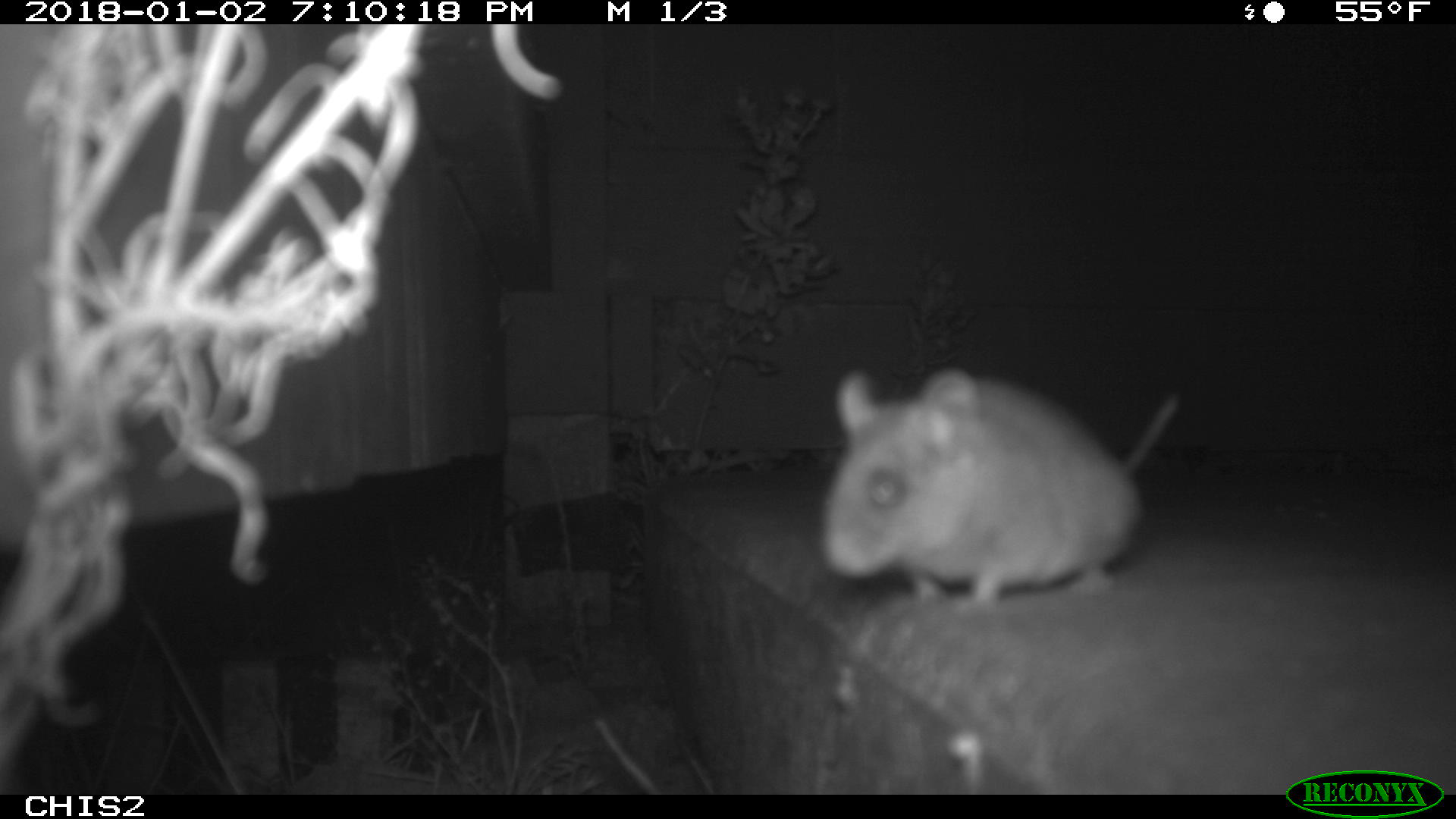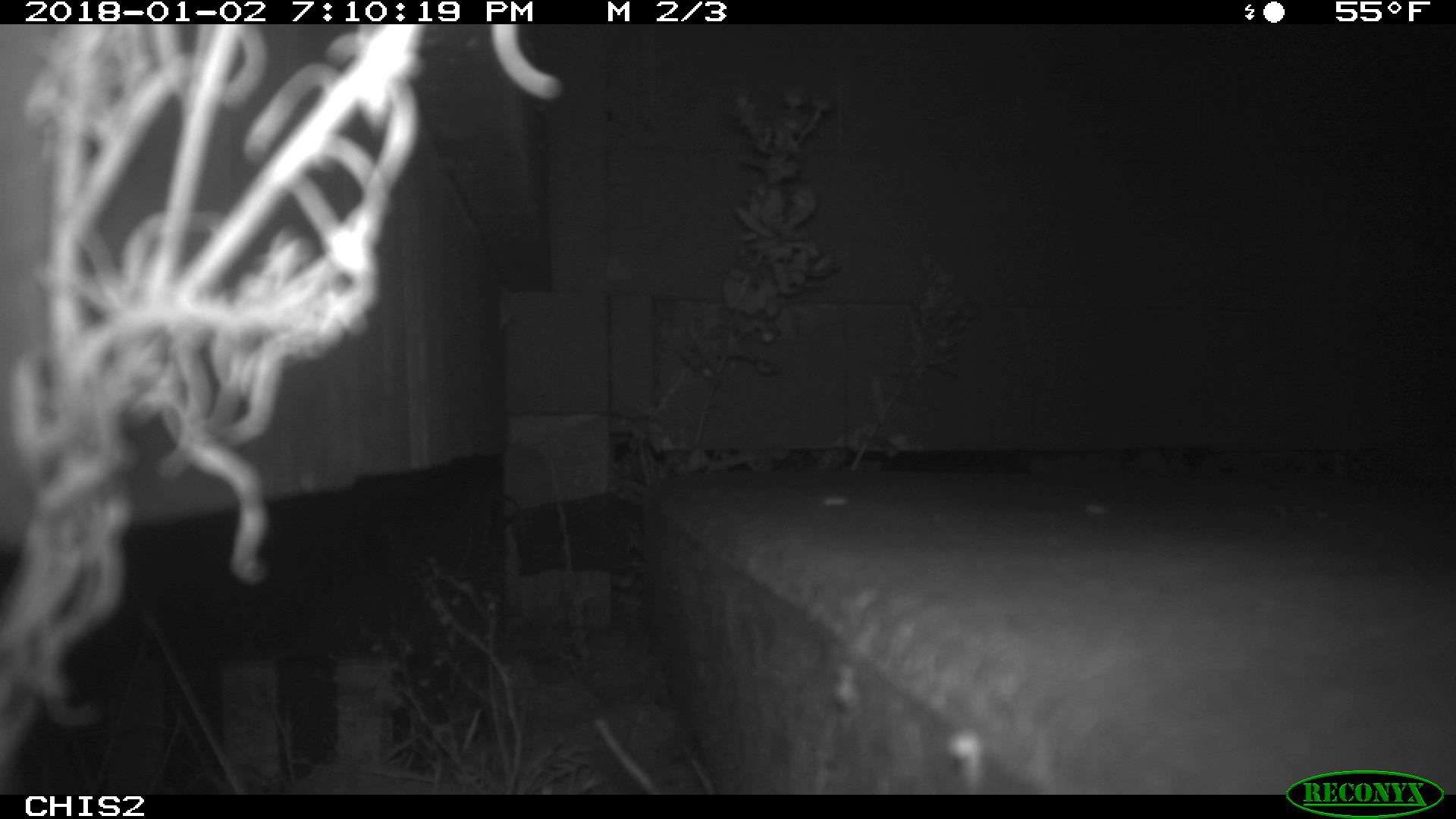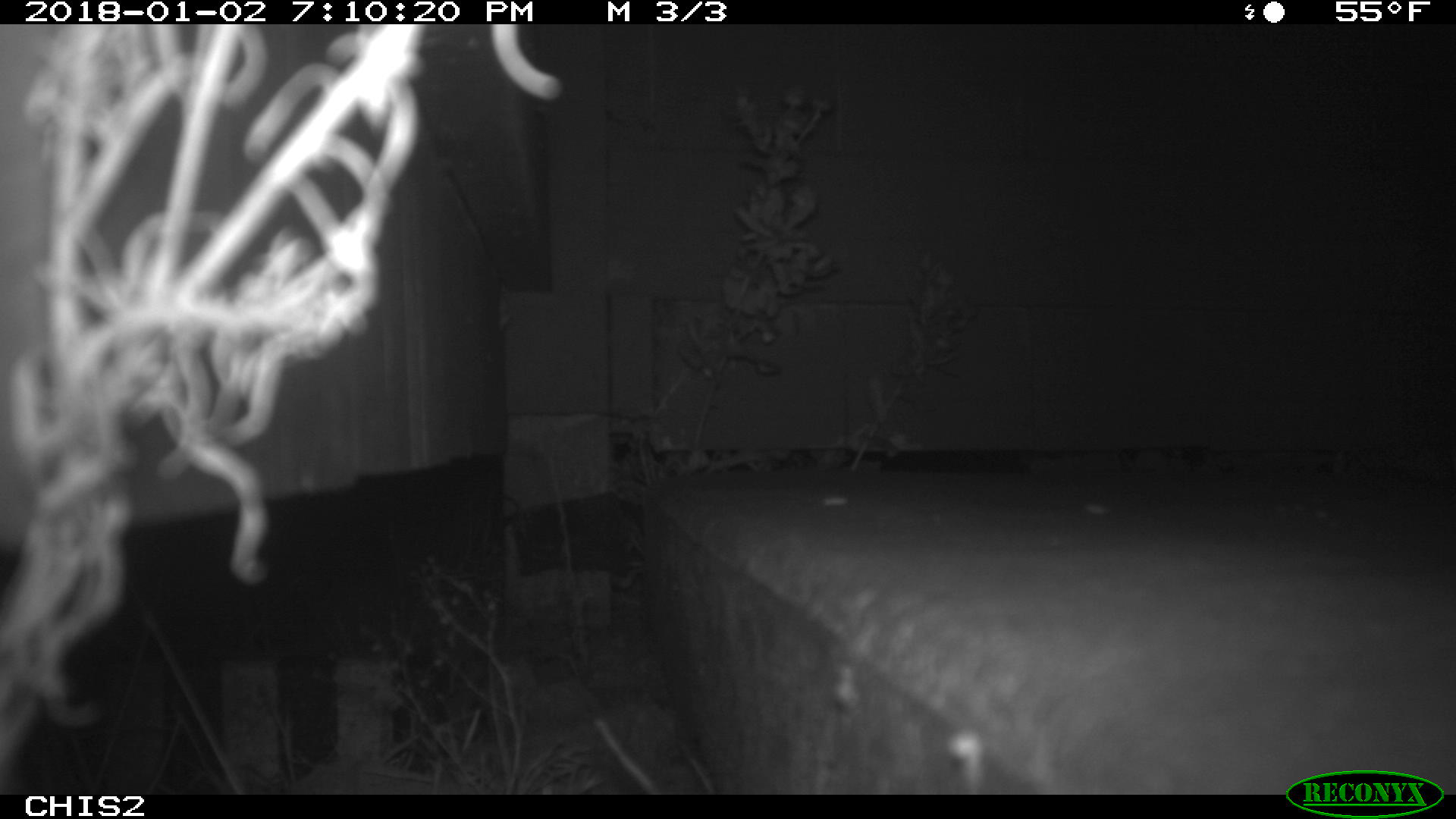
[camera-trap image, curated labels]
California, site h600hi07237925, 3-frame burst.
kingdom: Animalia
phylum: Chordata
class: Mammalia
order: Rodentia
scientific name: Rodentia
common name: rodent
Rodent (Rodentia).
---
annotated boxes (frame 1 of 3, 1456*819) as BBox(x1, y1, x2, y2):
rodent: BBox(816, 363, 1179, 610)